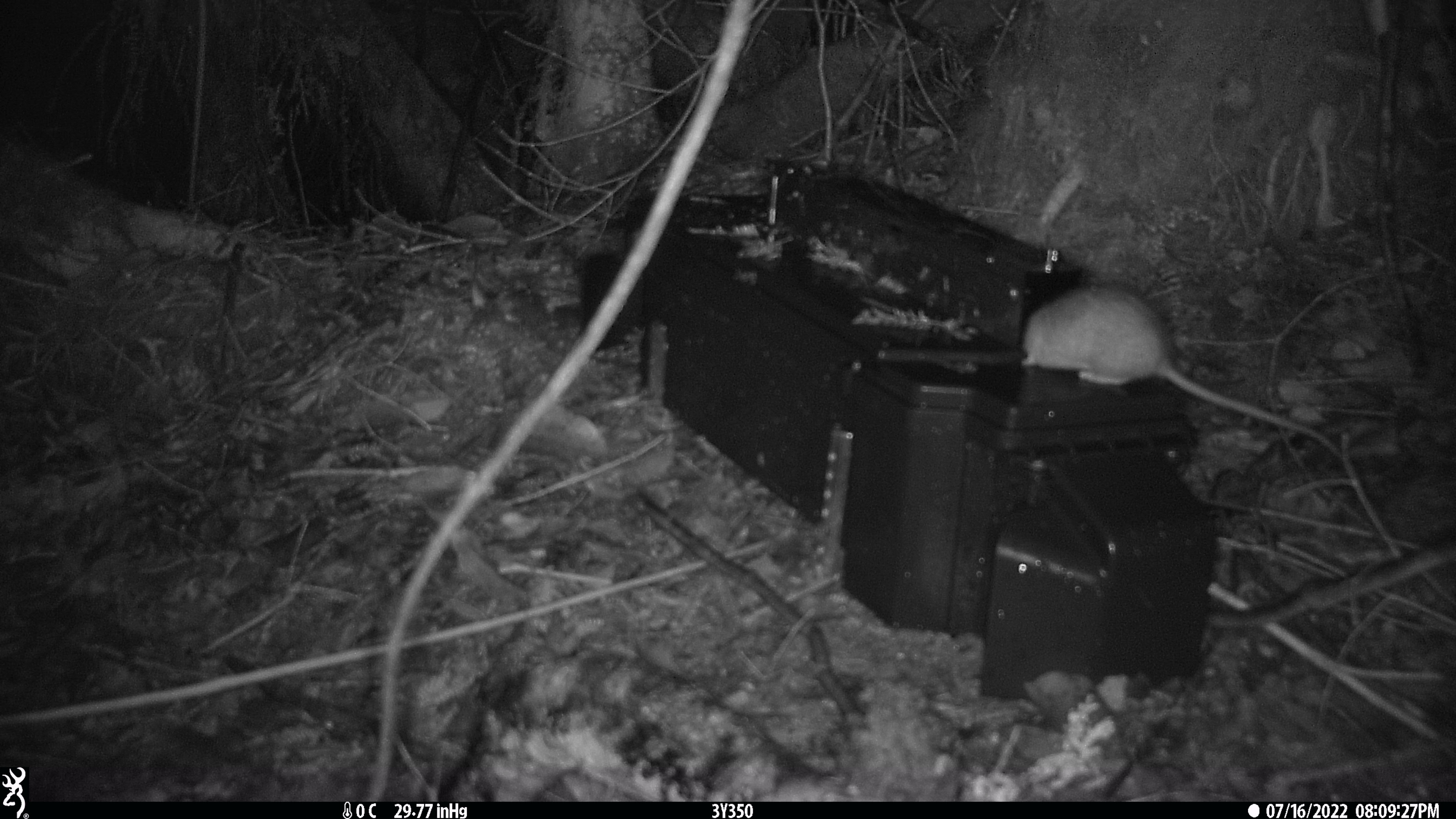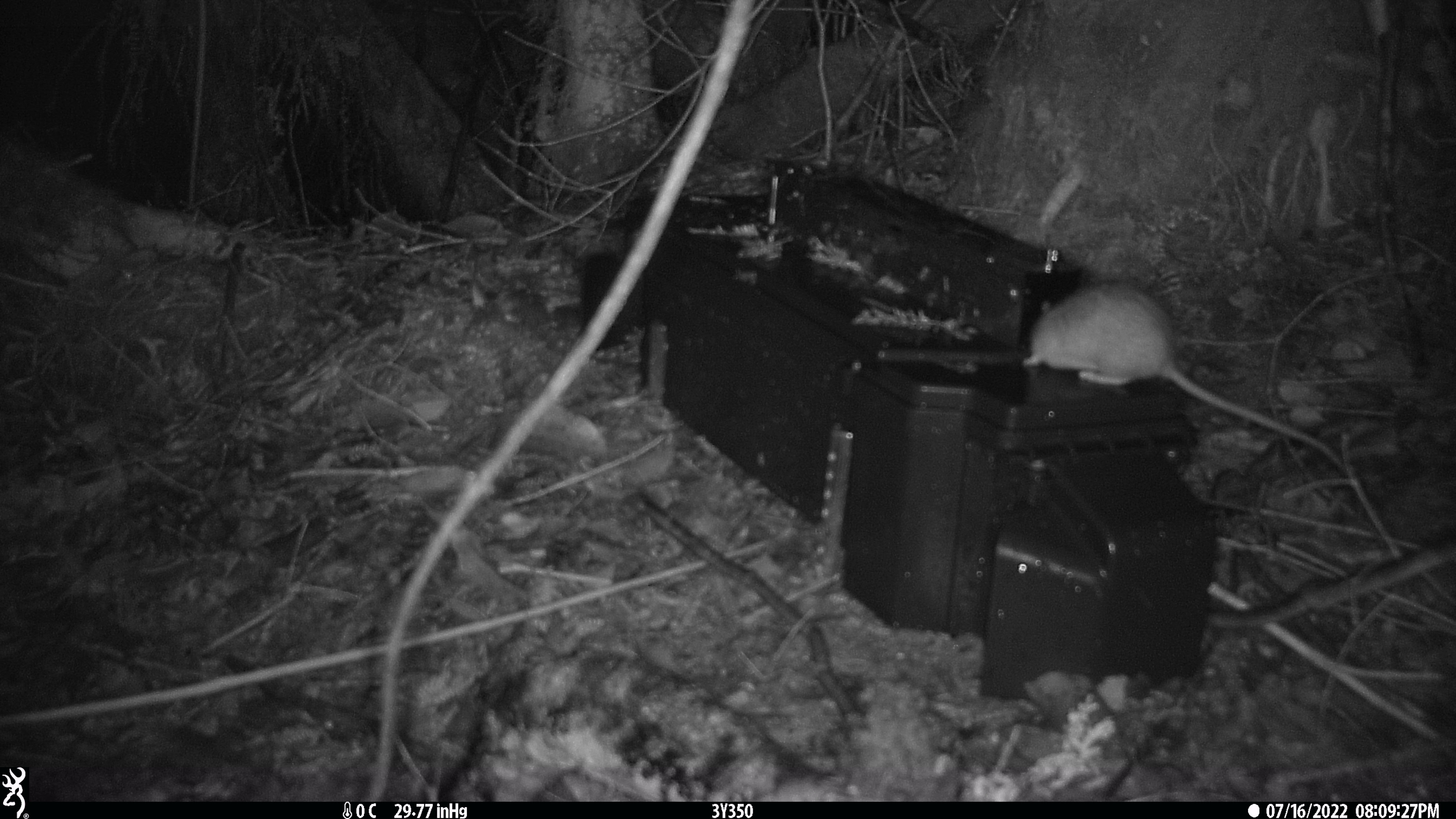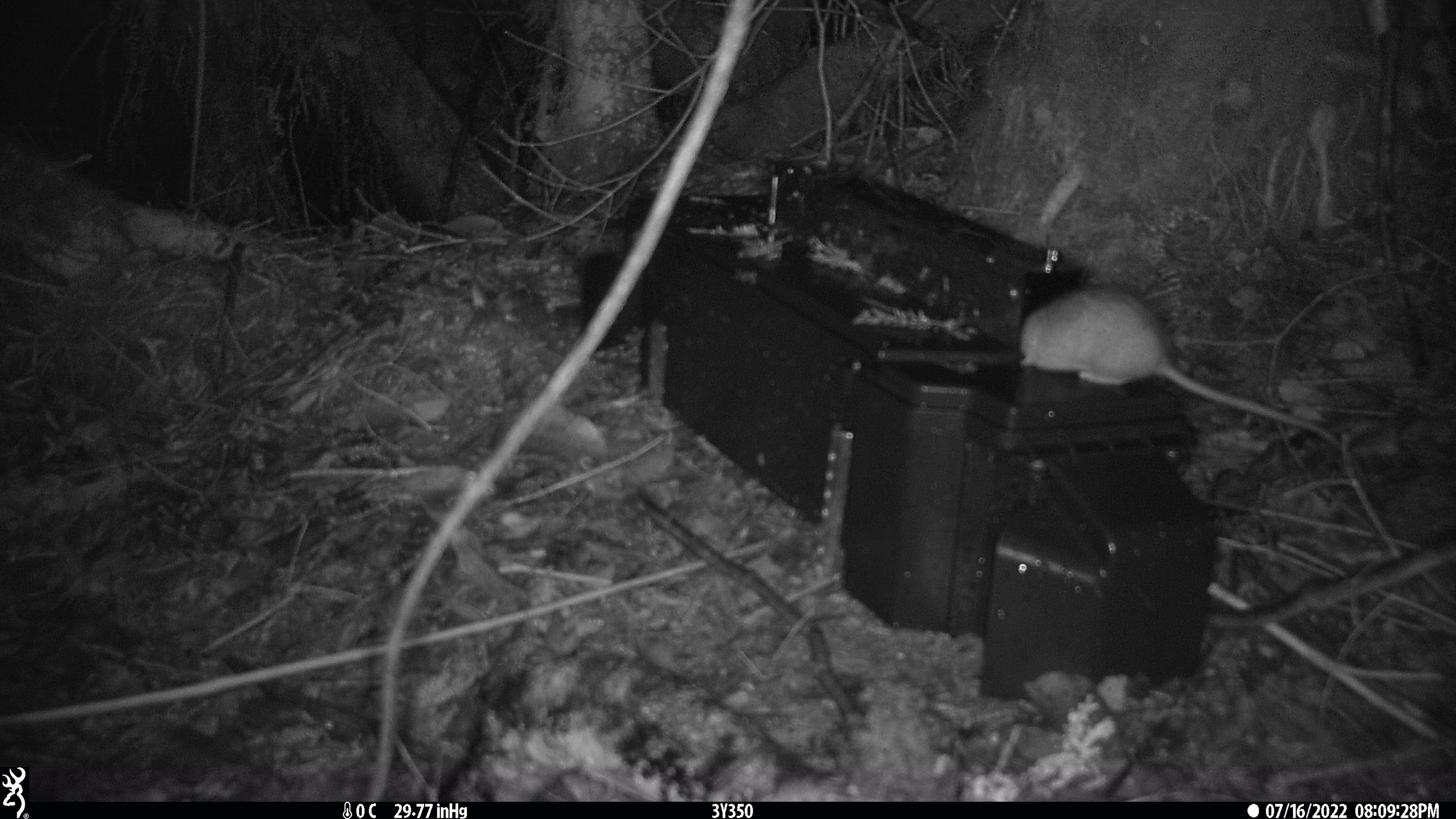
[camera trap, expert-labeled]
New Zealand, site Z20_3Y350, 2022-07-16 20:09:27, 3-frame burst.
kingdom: Animalia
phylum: Chordata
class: Mammalia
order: Rodentia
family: Muridae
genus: Rattus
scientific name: Rattus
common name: rat